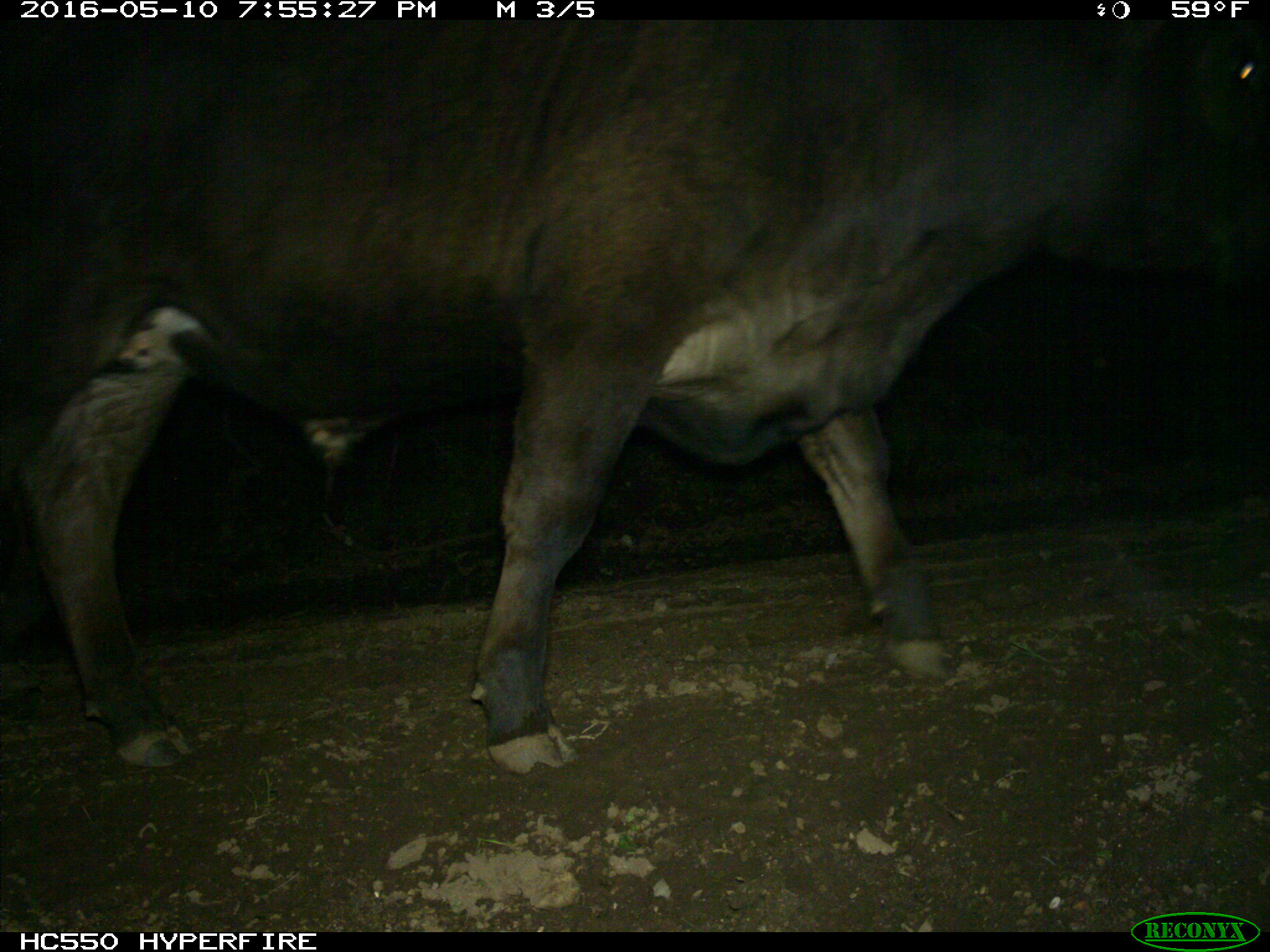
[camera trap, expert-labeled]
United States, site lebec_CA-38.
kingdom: Animalia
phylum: Chordata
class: Mammalia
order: Artiodactyla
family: Bovidae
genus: Bos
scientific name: Bos taurus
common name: domestic cow